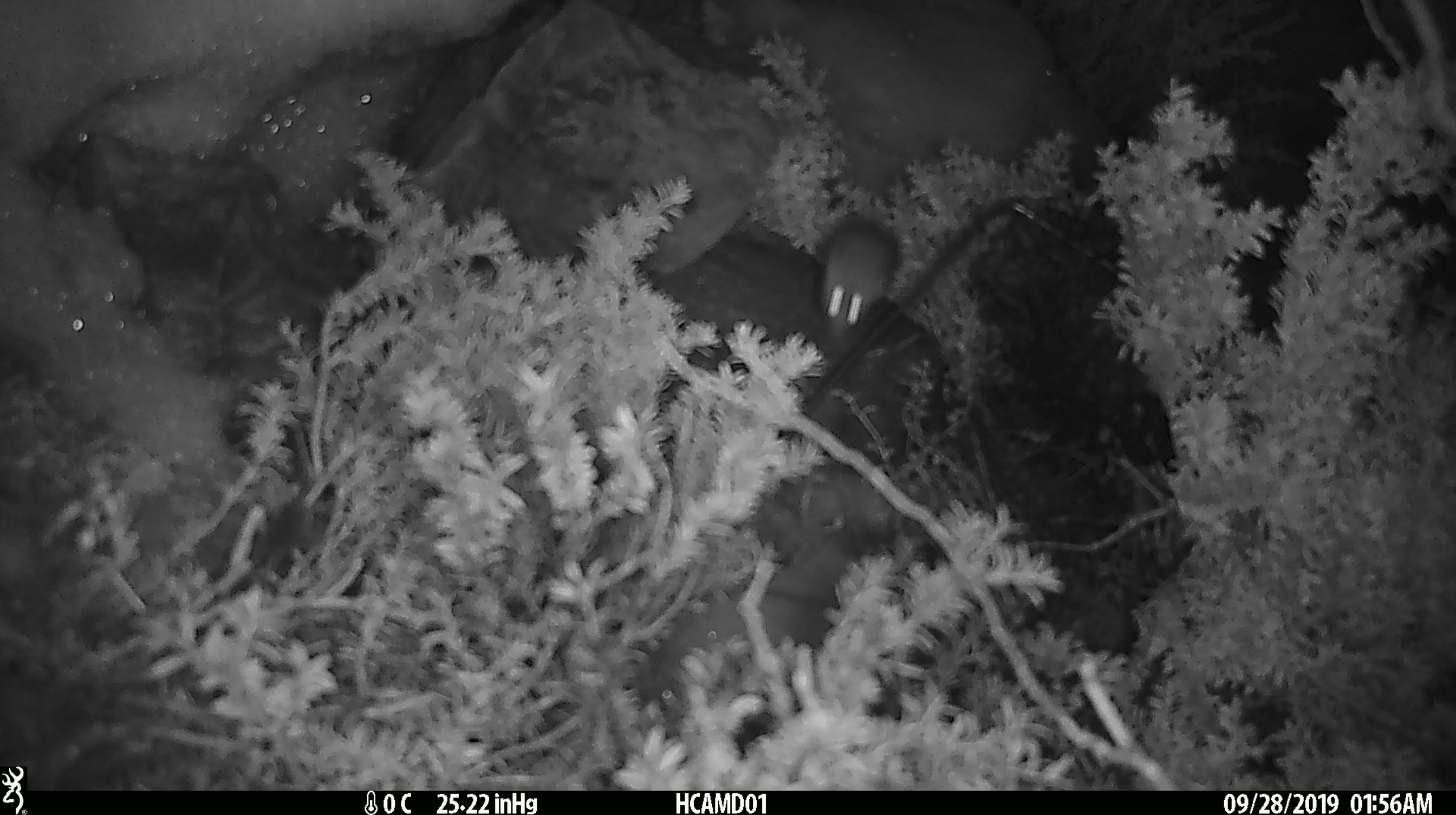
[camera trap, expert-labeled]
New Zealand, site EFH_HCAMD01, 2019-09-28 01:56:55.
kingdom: Animalia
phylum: Chordata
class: Mammalia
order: Rodentia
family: Muridae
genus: Mus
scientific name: Mus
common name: mouse